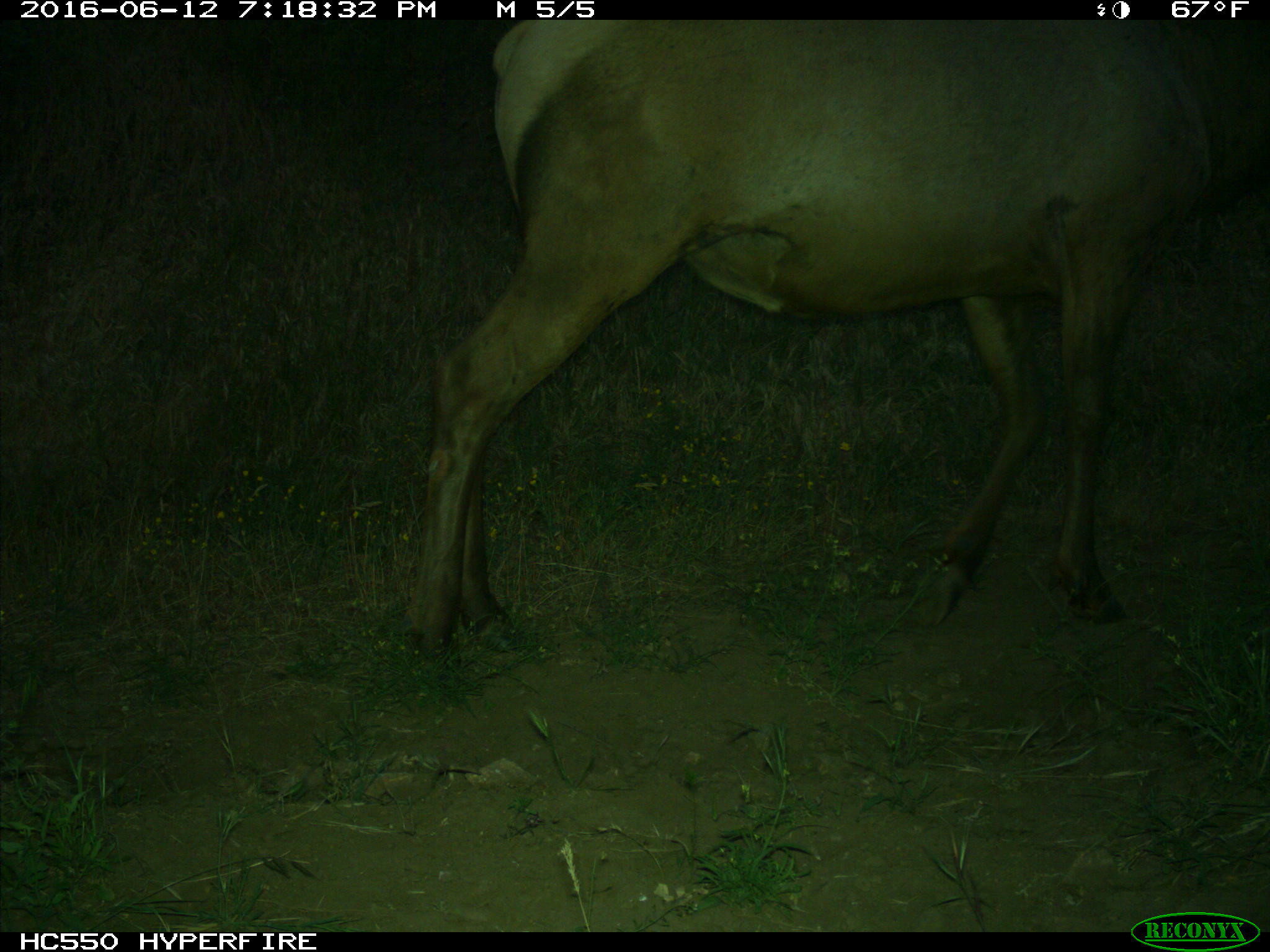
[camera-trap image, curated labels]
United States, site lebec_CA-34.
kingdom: Animalia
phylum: Chordata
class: Mammalia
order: Artiodactyla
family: Cervidae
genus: Cervus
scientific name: Cervus canadensis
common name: elk